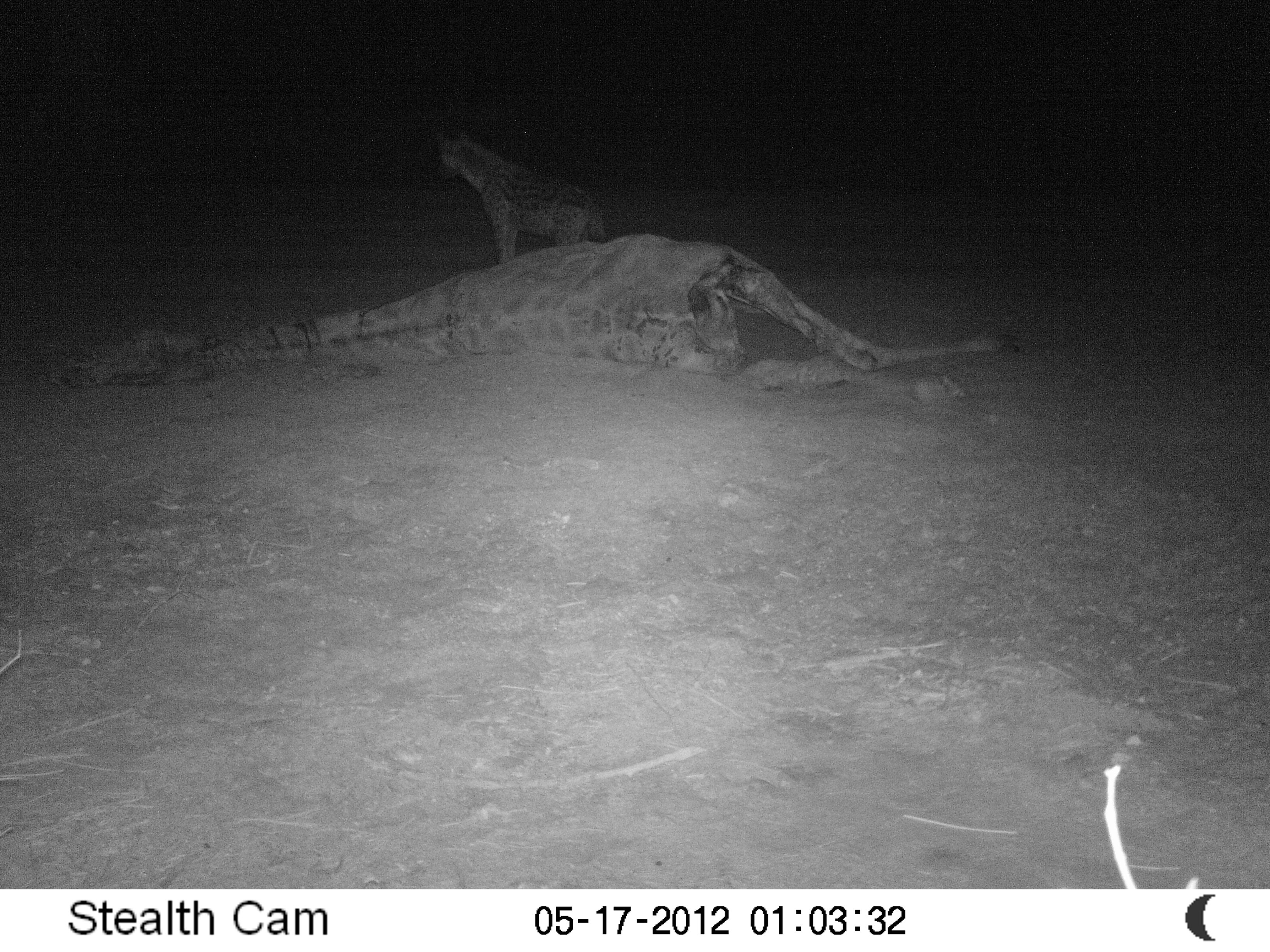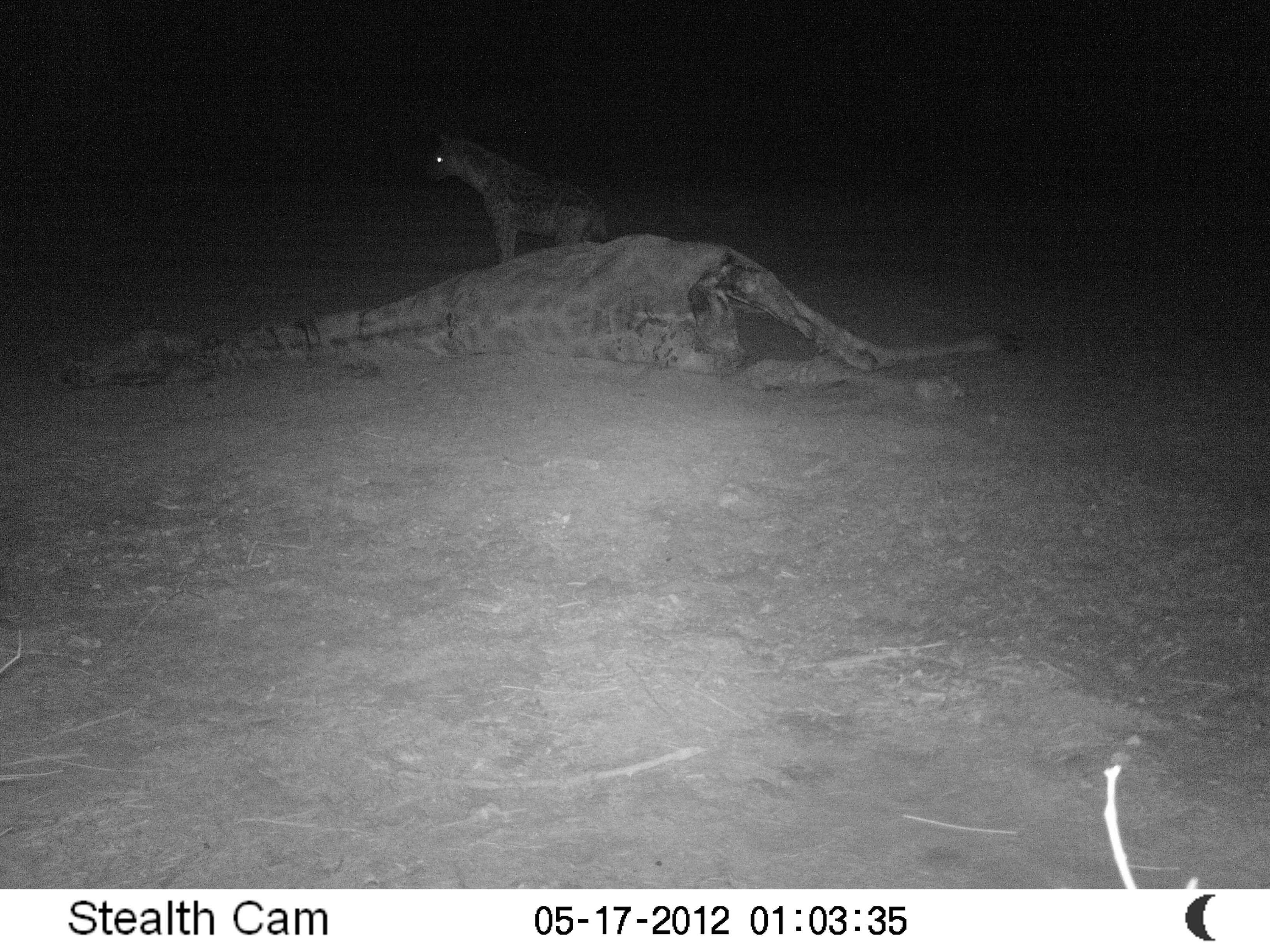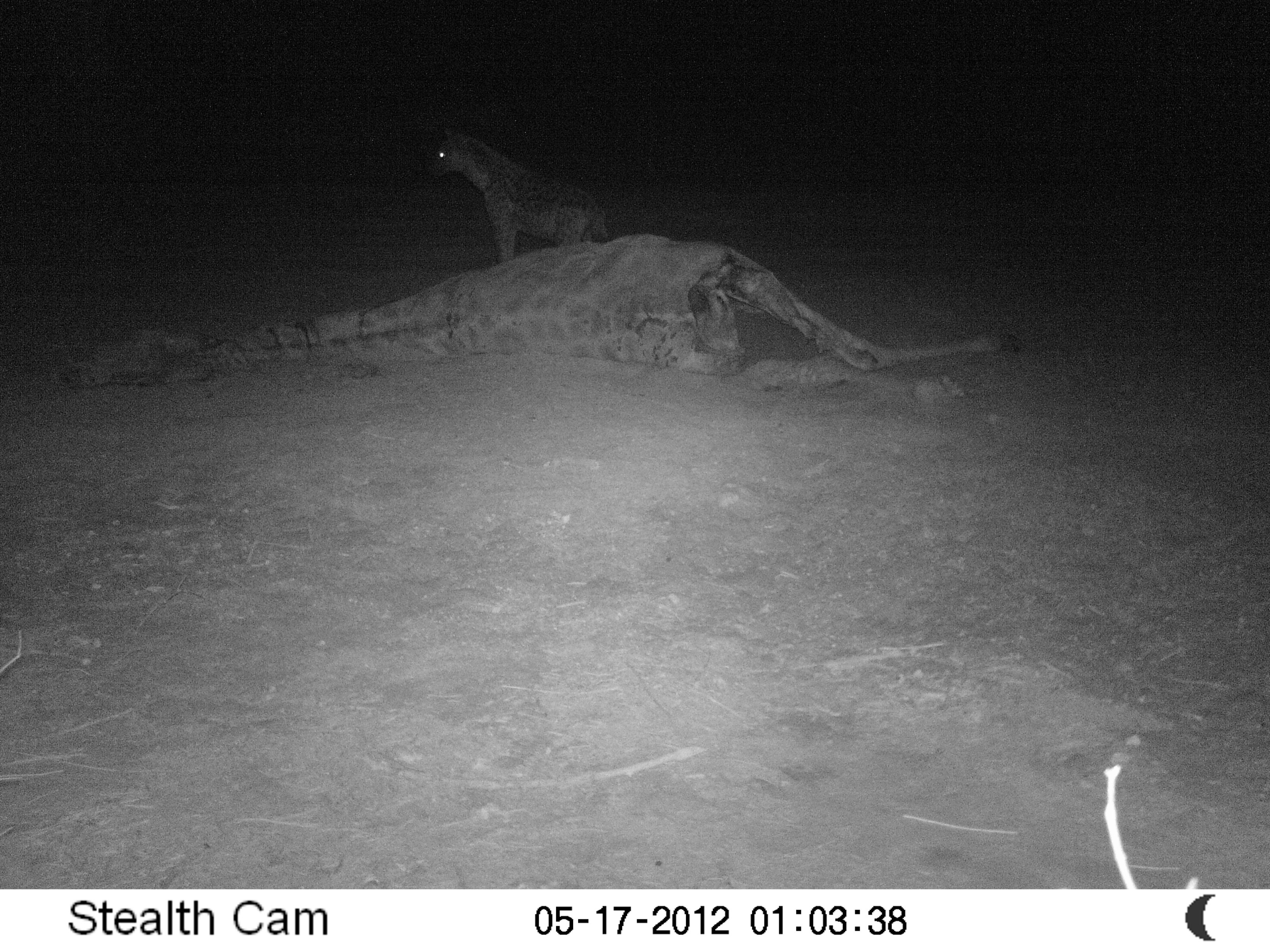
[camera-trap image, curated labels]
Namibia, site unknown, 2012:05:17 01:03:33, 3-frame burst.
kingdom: Animalia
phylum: Chordata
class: Mammalia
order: Carnivora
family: Hyaenidae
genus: Crocuta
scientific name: Crocuta crocuta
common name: spotted hyena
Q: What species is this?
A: Crocuta crocuta (spotted hyena).